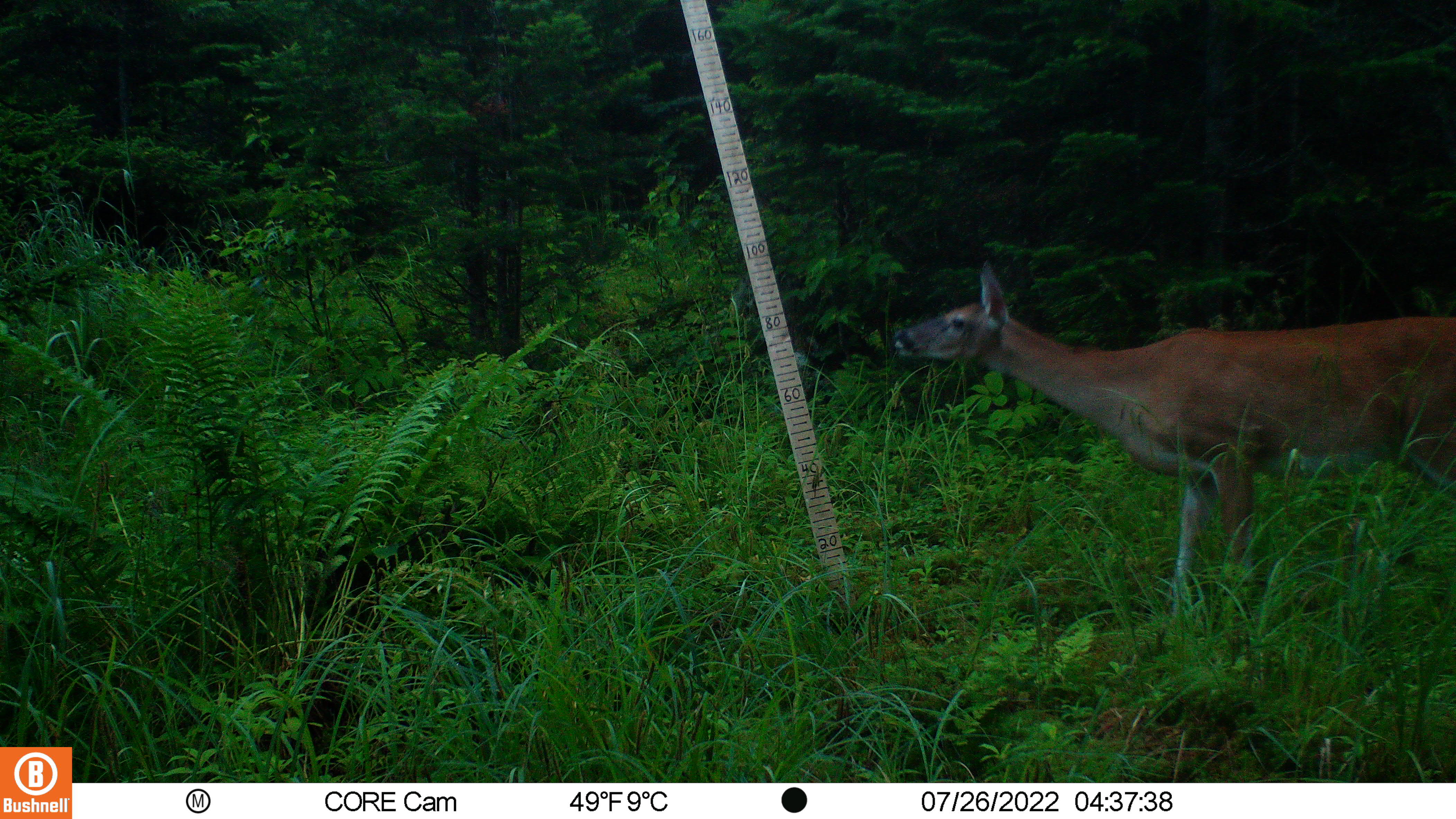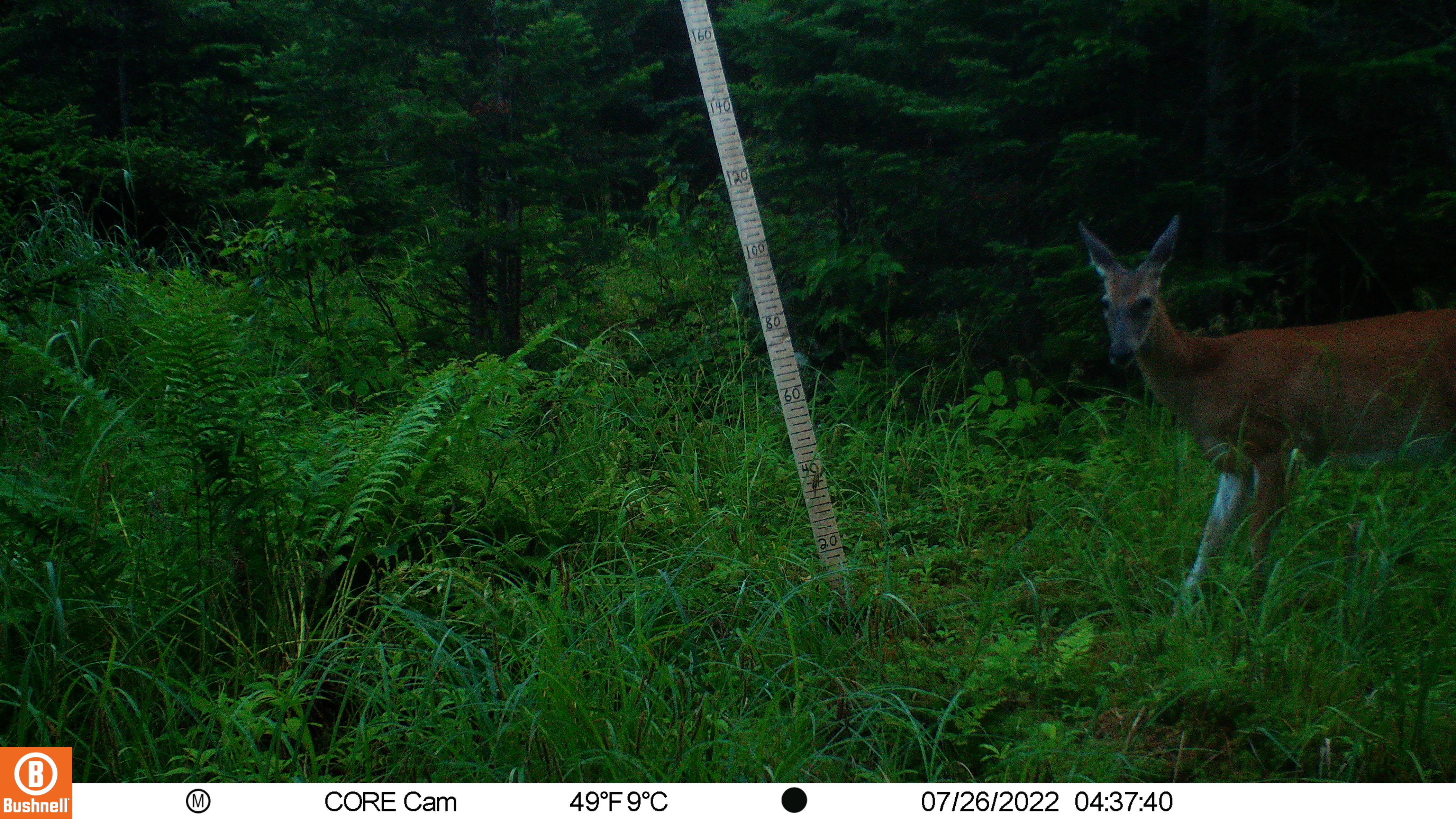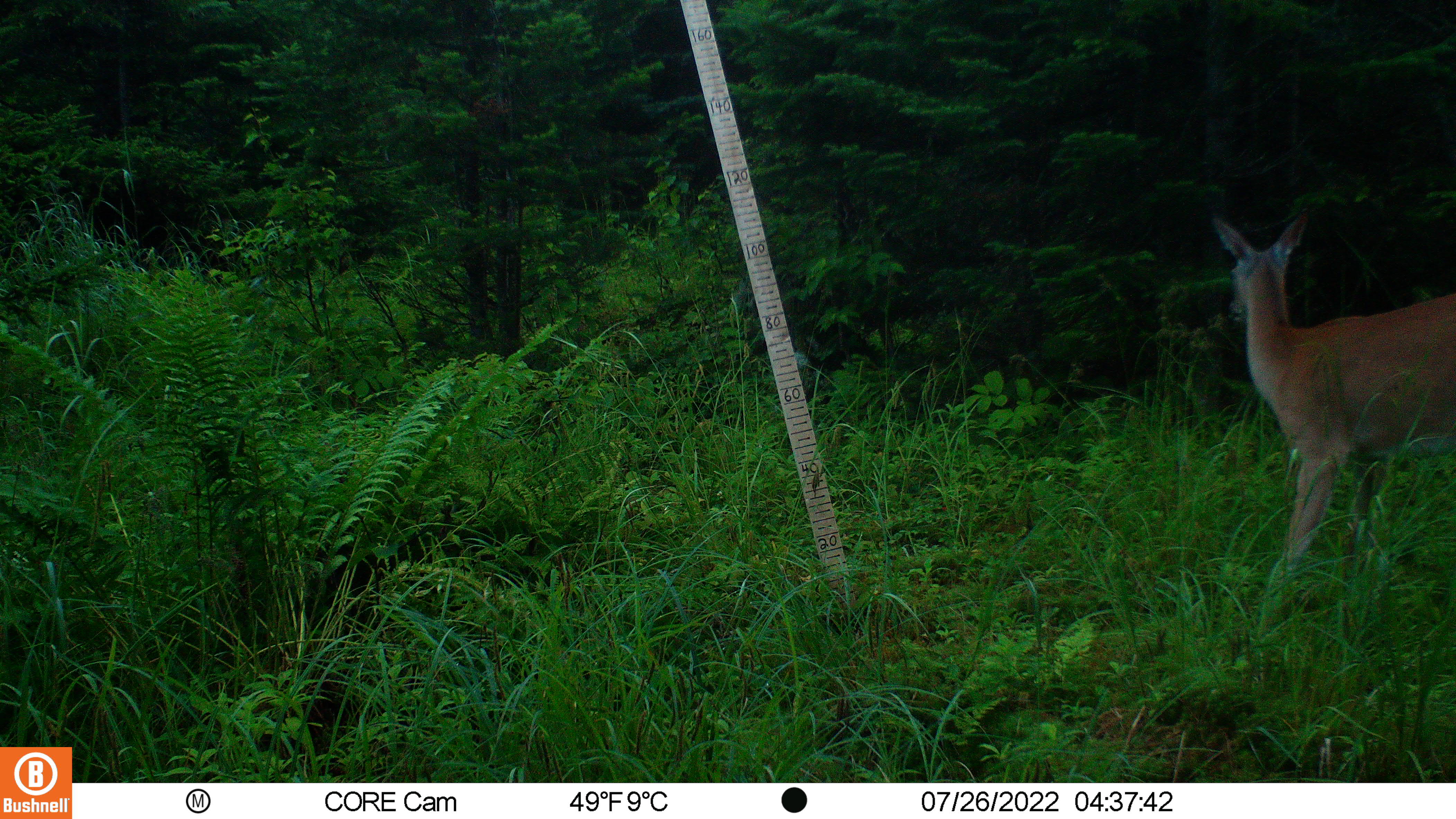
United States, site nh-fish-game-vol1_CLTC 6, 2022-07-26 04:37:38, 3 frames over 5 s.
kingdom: Animalia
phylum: Chordata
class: Mammalia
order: Artiodactyla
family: Cervidae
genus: Odocoileus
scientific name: Odocoileus virginianus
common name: white-tailed deer